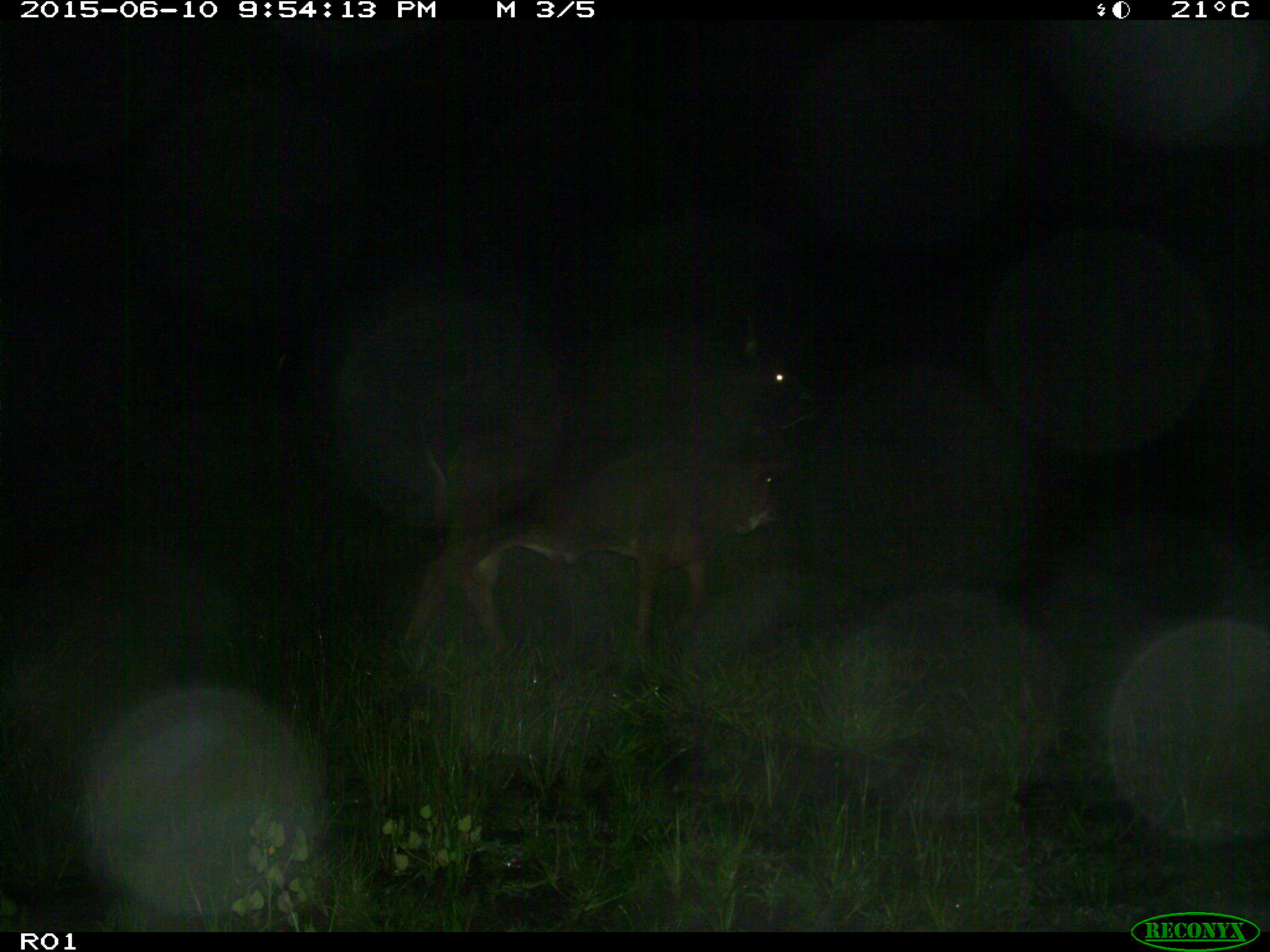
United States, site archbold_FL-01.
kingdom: Animalia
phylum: Chordata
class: Mammalia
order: Artiodactyla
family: Bovidae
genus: Bos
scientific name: Bos taurus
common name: domestic cow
Bos taurus (domestic cow).